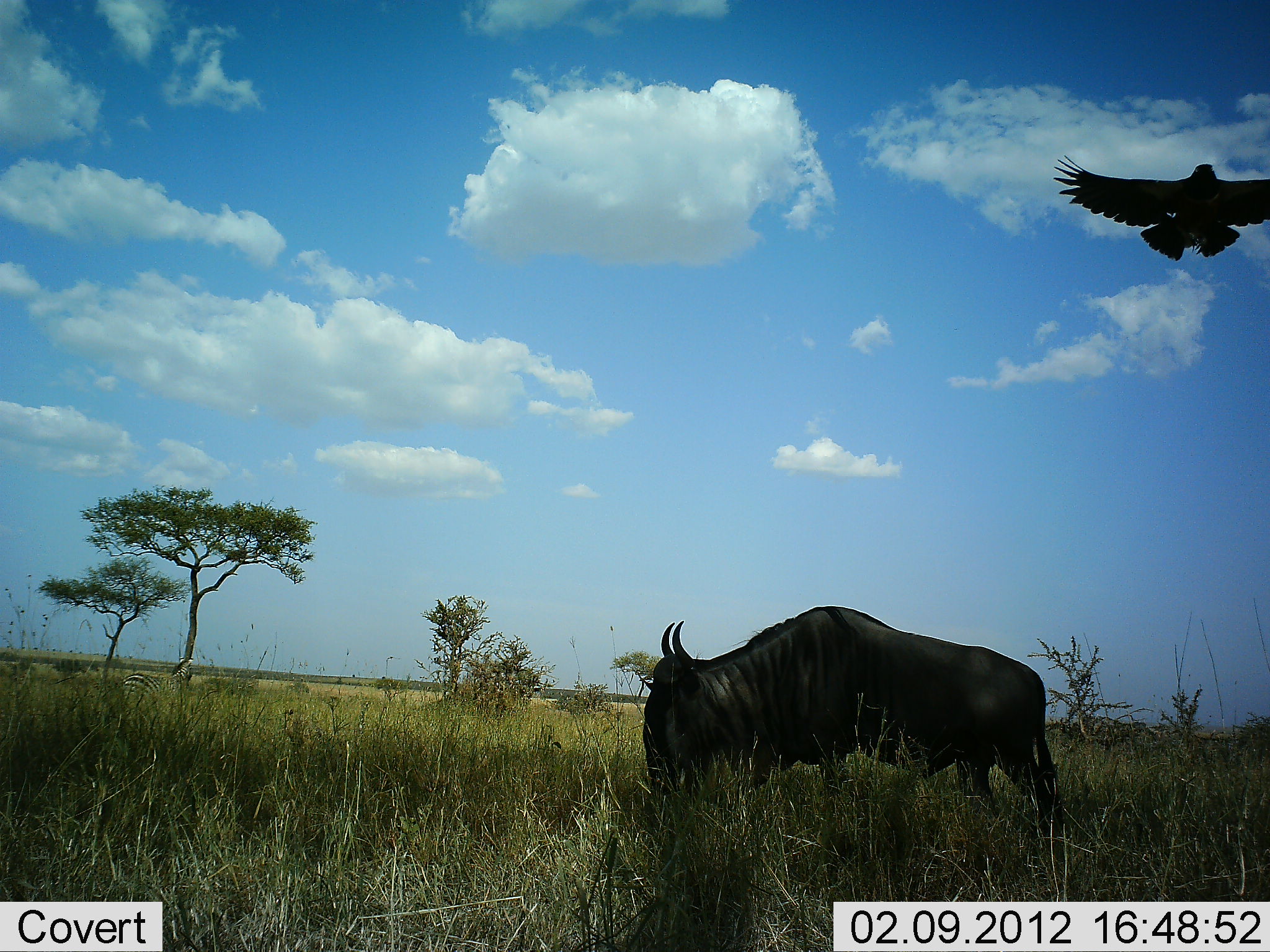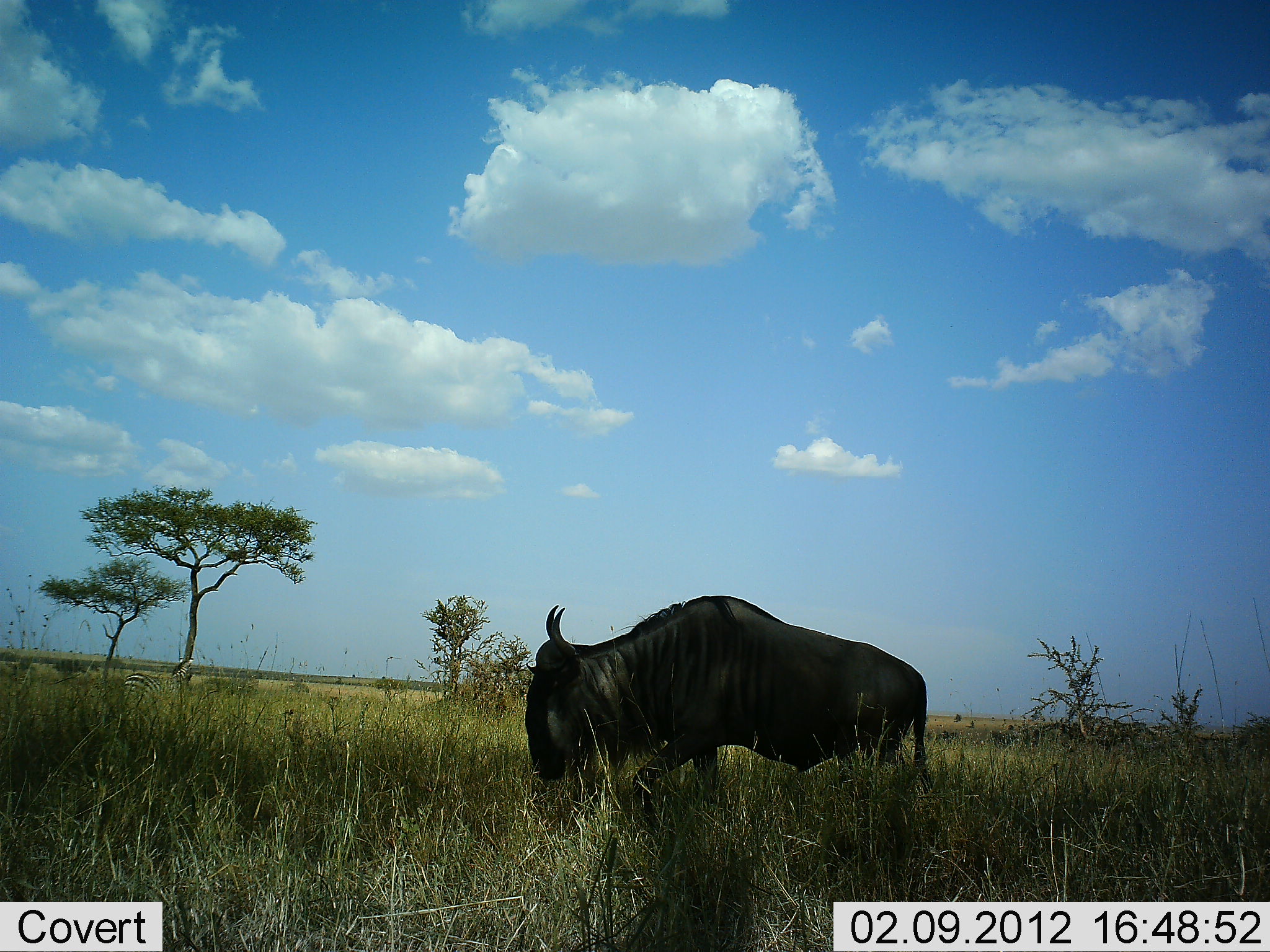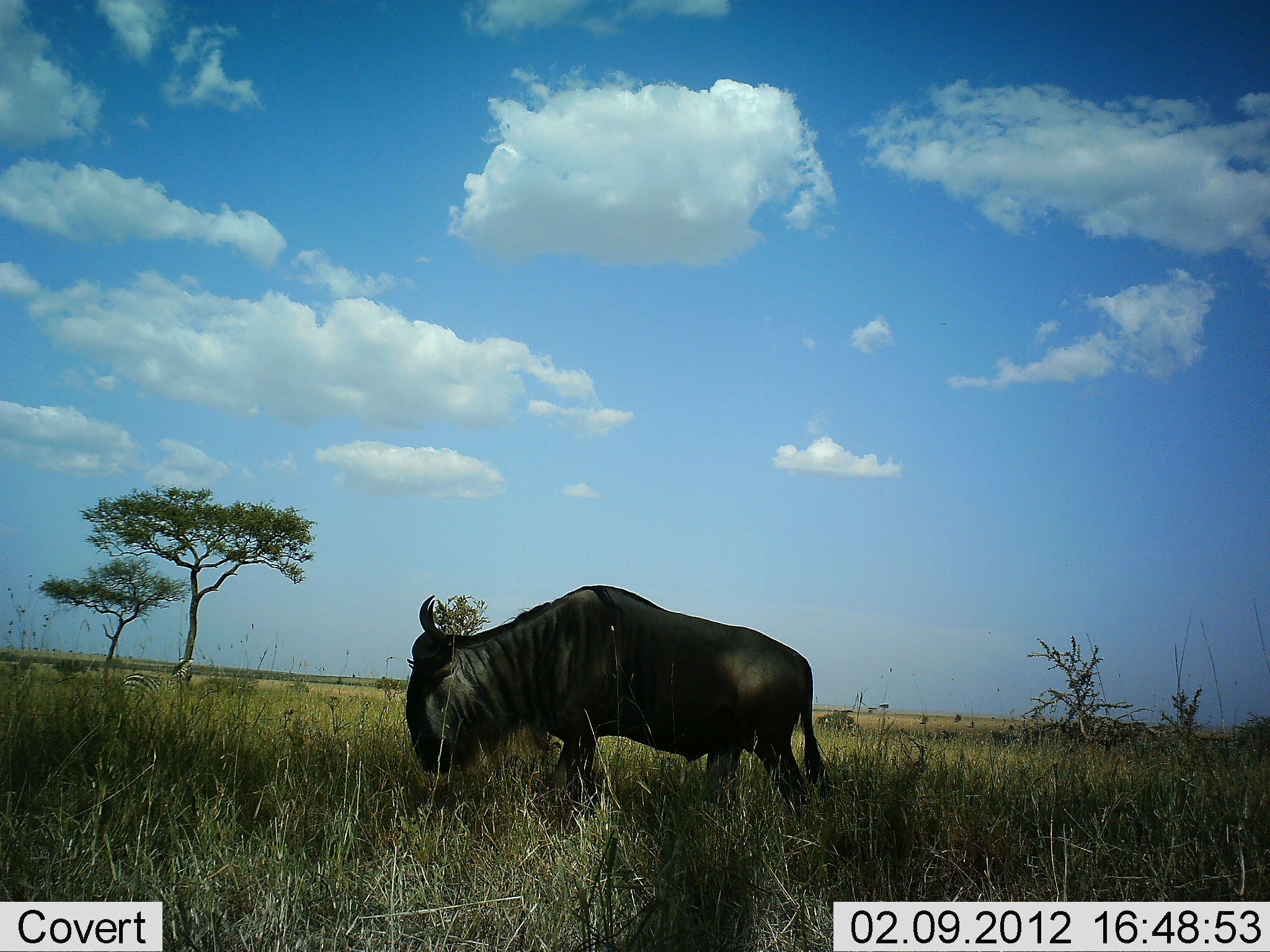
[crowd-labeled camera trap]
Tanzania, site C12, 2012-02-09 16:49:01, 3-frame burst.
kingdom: Animalia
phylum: Chordata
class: Aves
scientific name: Aves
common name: bird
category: otherbird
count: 1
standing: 0%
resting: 0%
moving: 100%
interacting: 0%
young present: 0%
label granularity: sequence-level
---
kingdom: Animalia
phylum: Chordata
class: Mammalia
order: Artiodactyla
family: Bovidae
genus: Connochaetes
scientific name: Connochaetes taurinus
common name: blue wildebeest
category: wildebeest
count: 1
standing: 8%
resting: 0%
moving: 75%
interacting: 0%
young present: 0%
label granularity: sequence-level